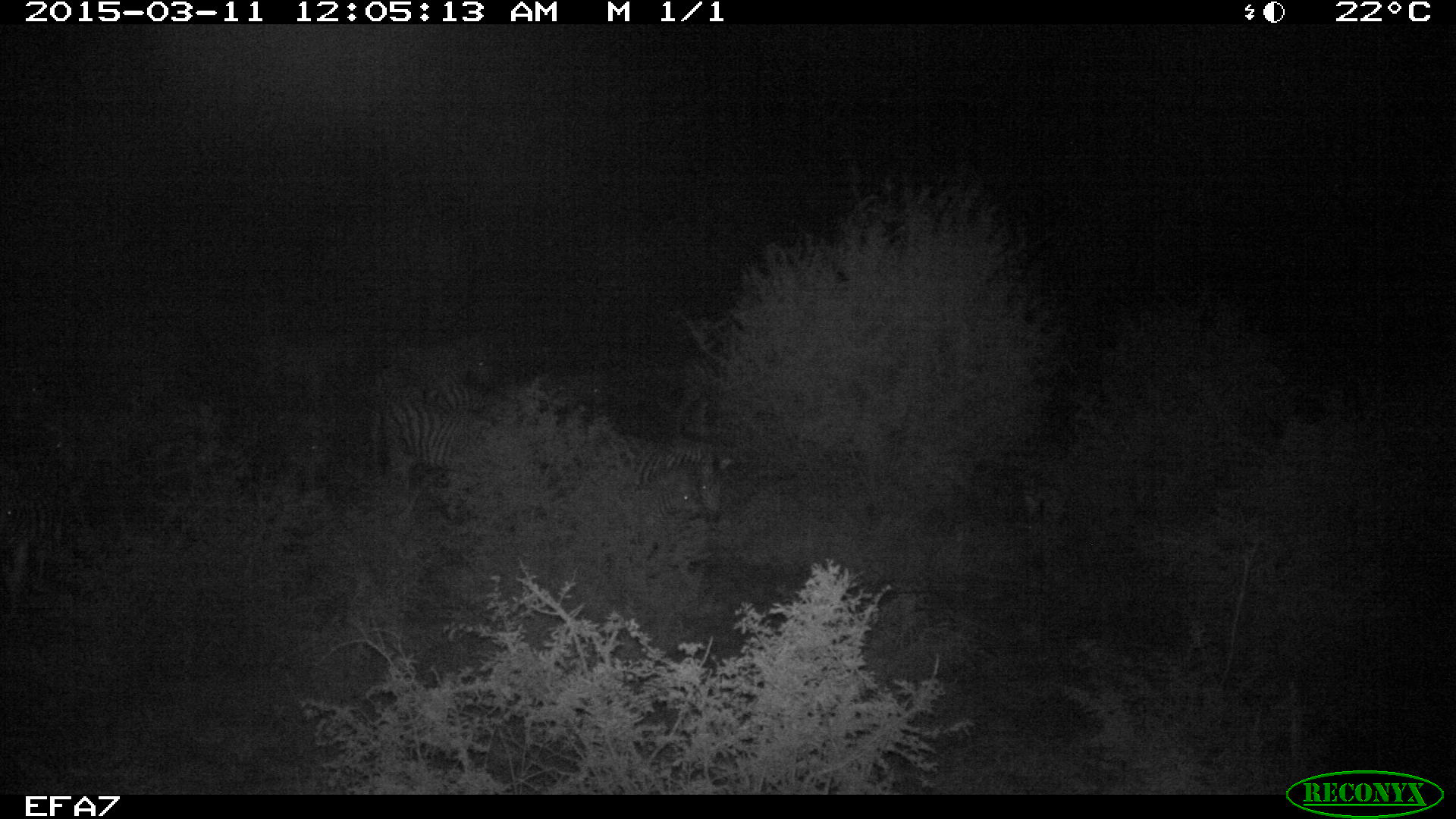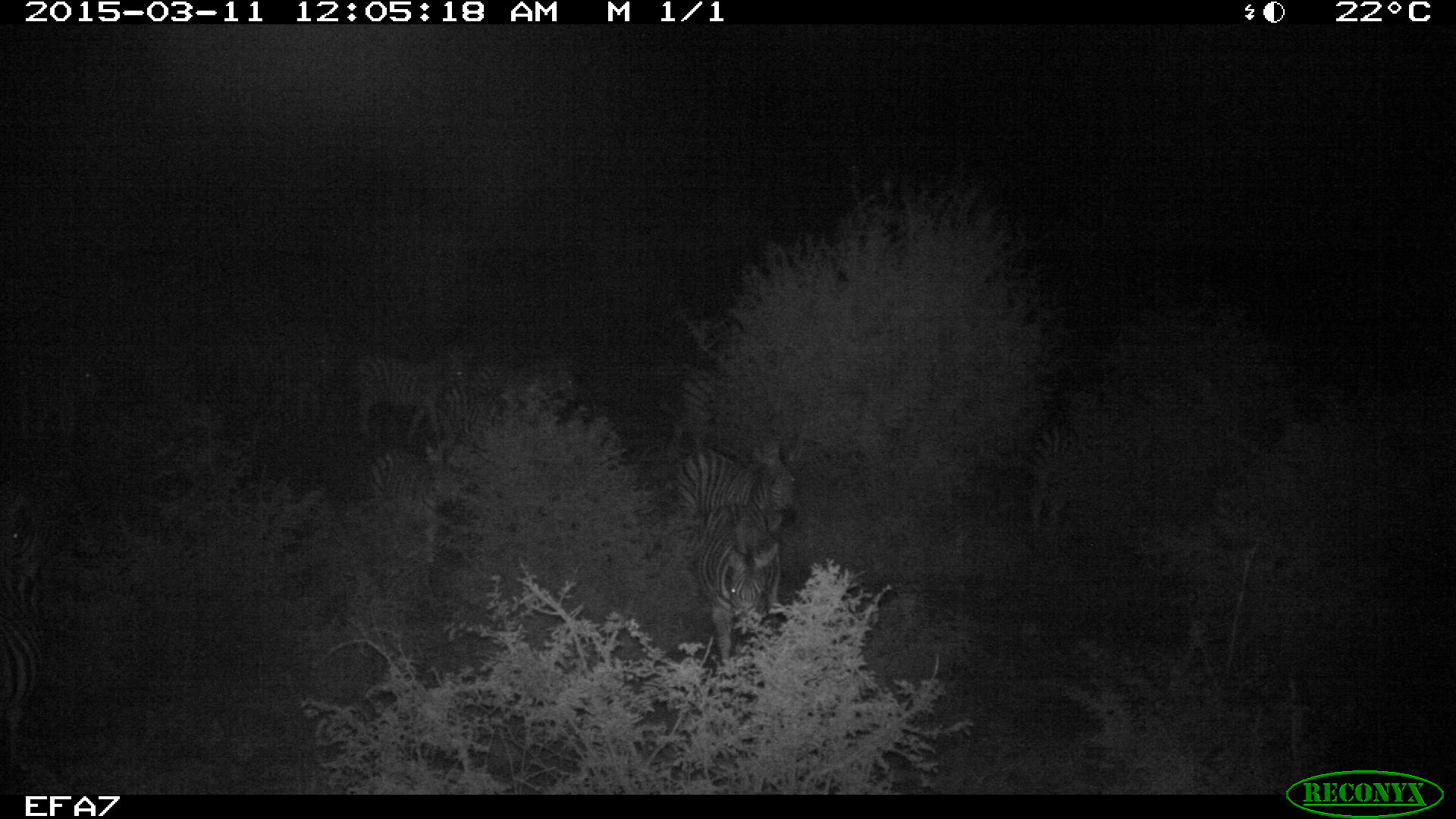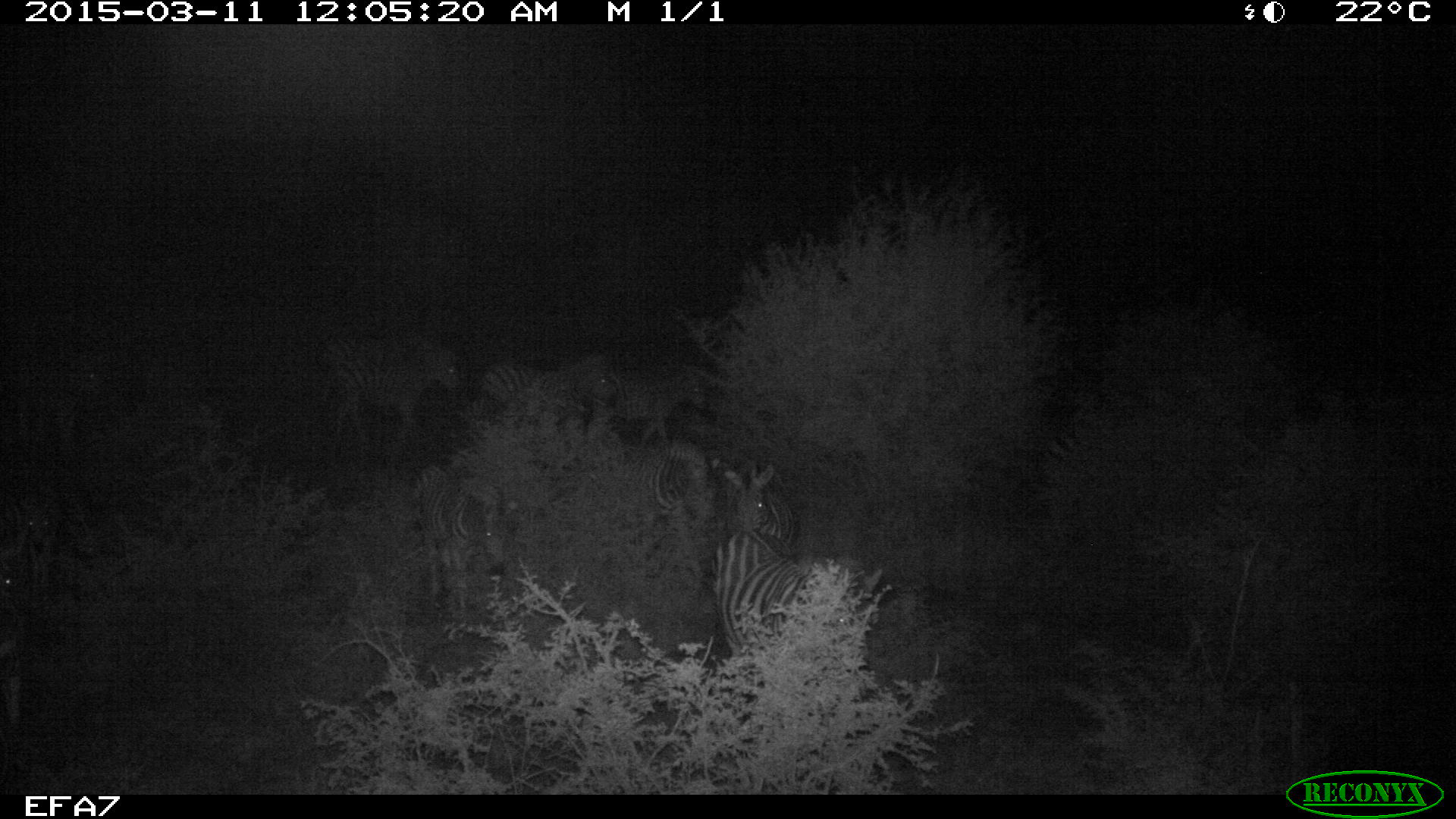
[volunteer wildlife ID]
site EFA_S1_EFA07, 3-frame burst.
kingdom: Animalia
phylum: Chordata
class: Mammalia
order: Perissodactyla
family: Equidae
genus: Equus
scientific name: Equus quagga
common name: plains zebra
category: zebraplains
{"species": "zebraplains (plains zebra) (Equus quagga)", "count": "11-50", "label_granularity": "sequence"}